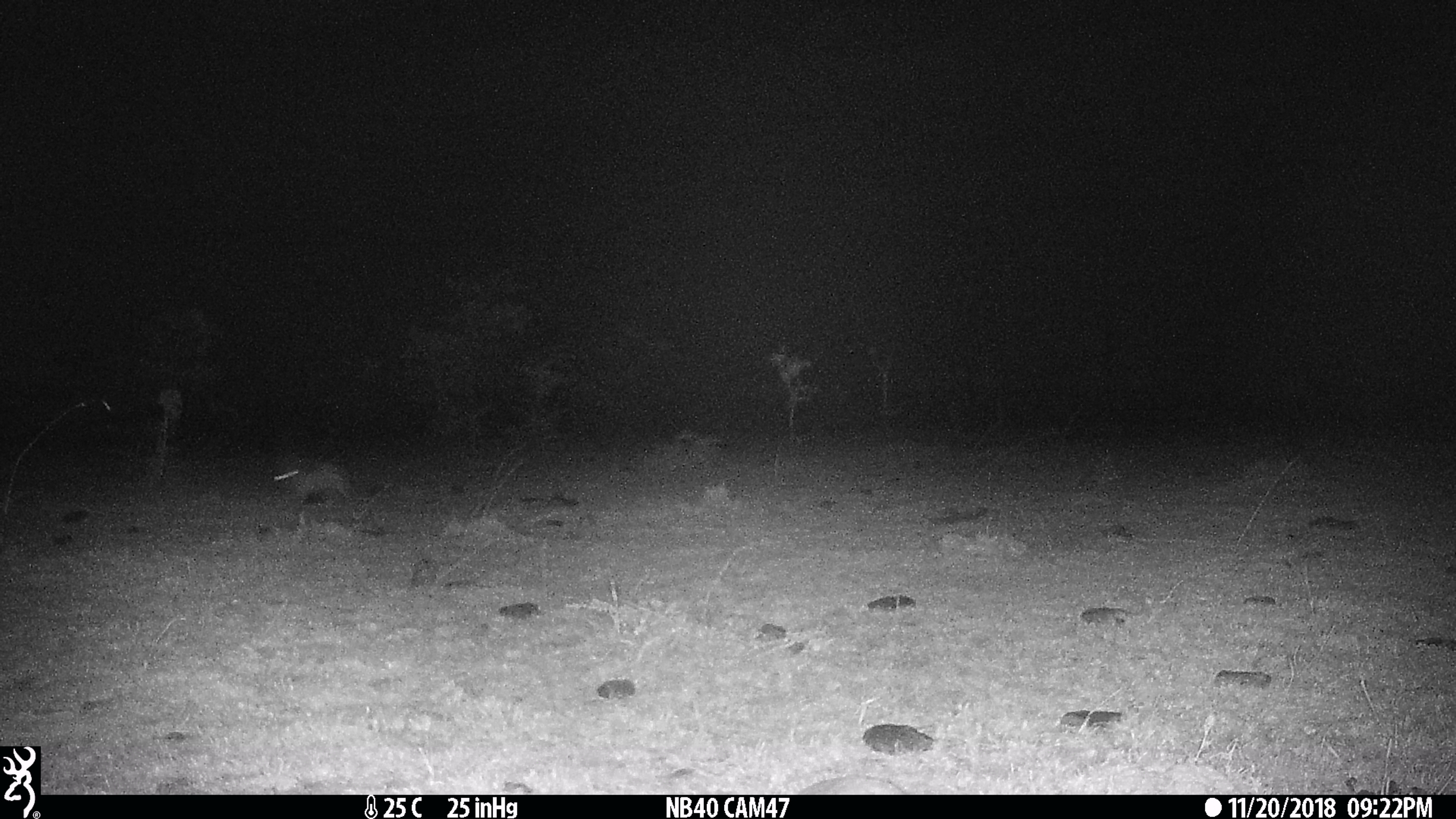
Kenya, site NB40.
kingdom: Animalia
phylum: Chordata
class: Mammalia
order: Lagomorpha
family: Leporidae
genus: Lepus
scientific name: Lepus capensis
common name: cape hare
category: hare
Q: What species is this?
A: Hare (cape hare) (Lepus capensis).